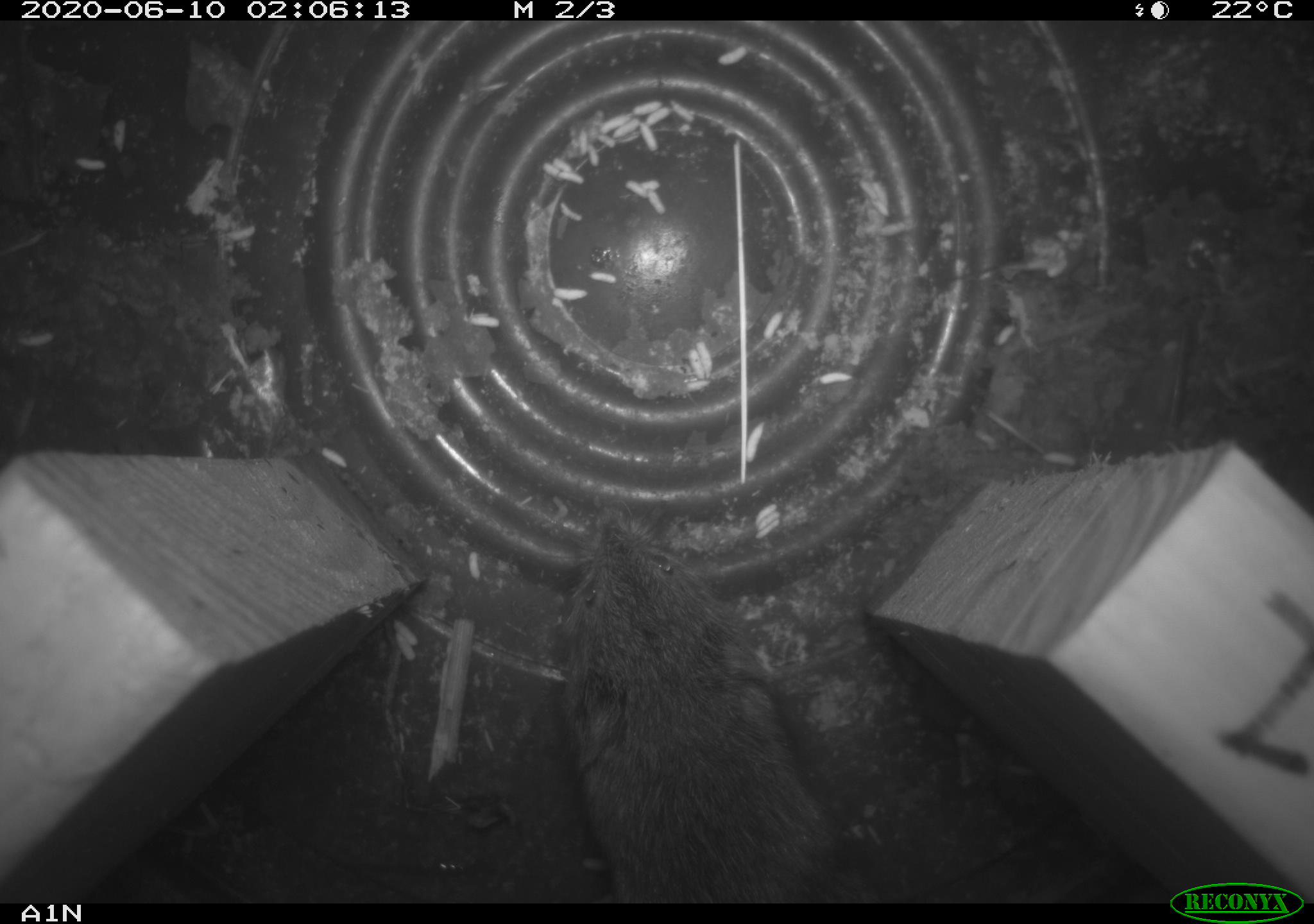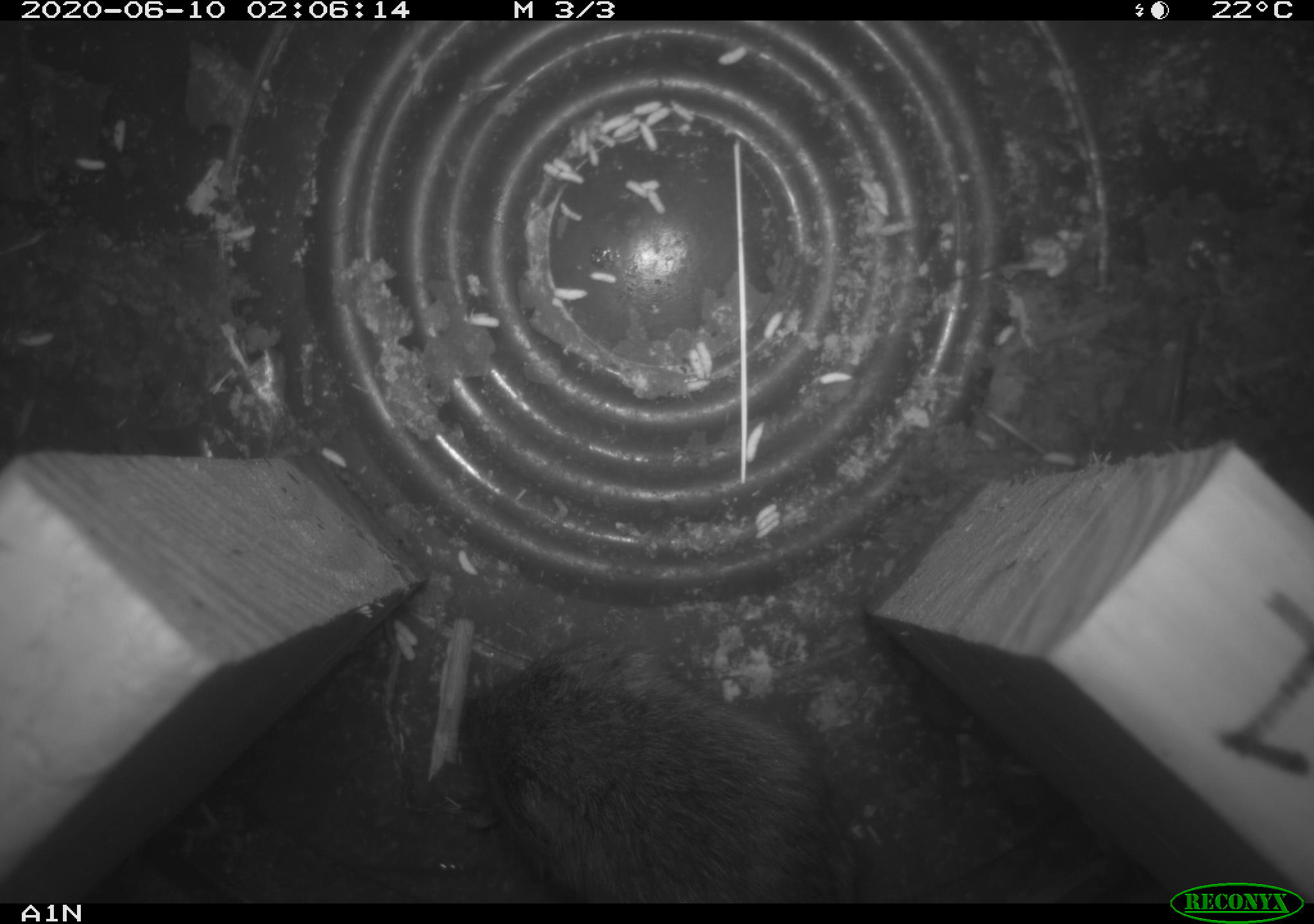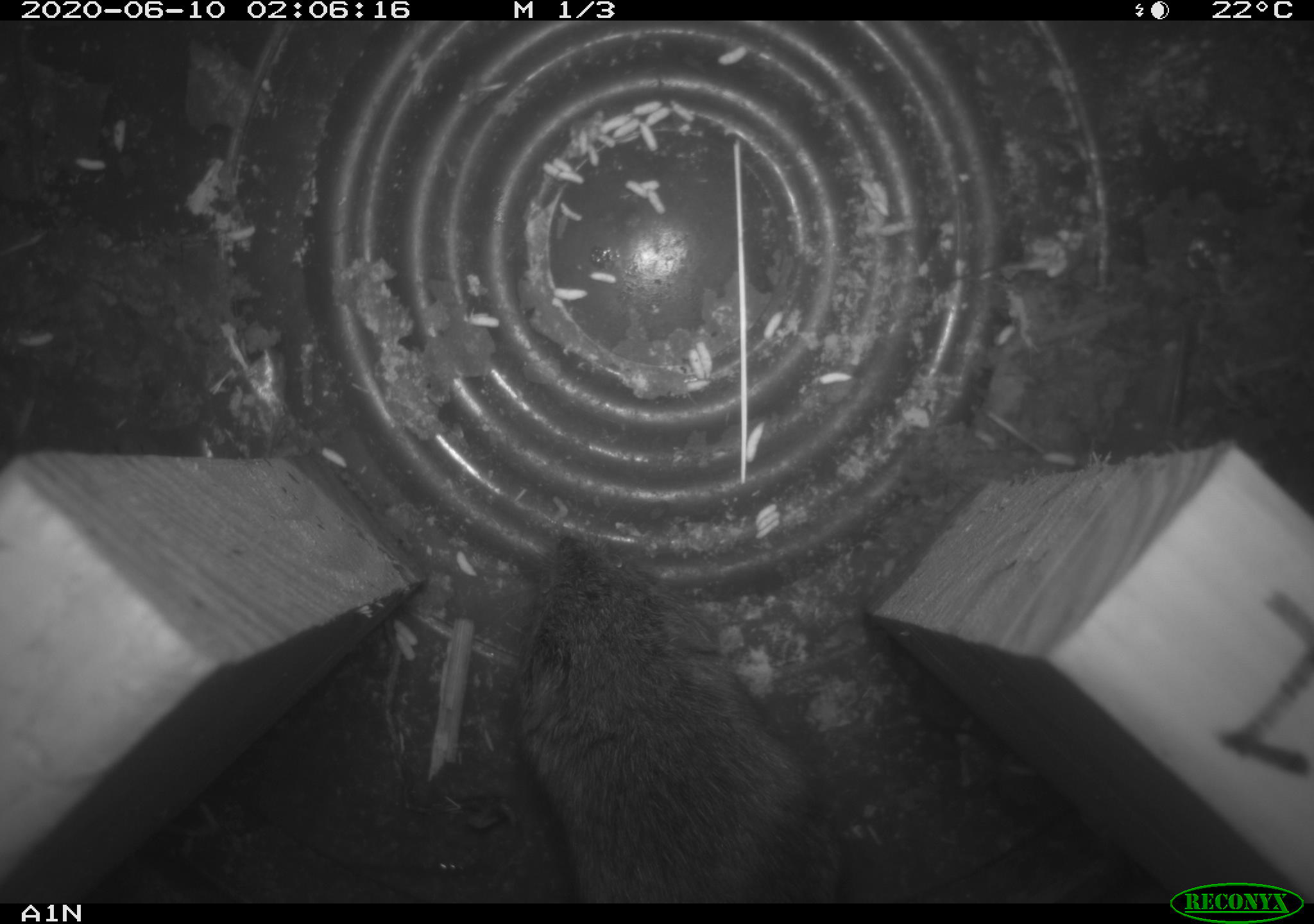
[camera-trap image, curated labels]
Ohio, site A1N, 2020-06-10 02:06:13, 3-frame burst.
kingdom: Animalia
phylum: Chordata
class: Mammalia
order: Rodentia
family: Cricetidae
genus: Microtus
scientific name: Microtus pennsylvanicus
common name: meadow vole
Meadow vole (Microtus pennsylvanicus).